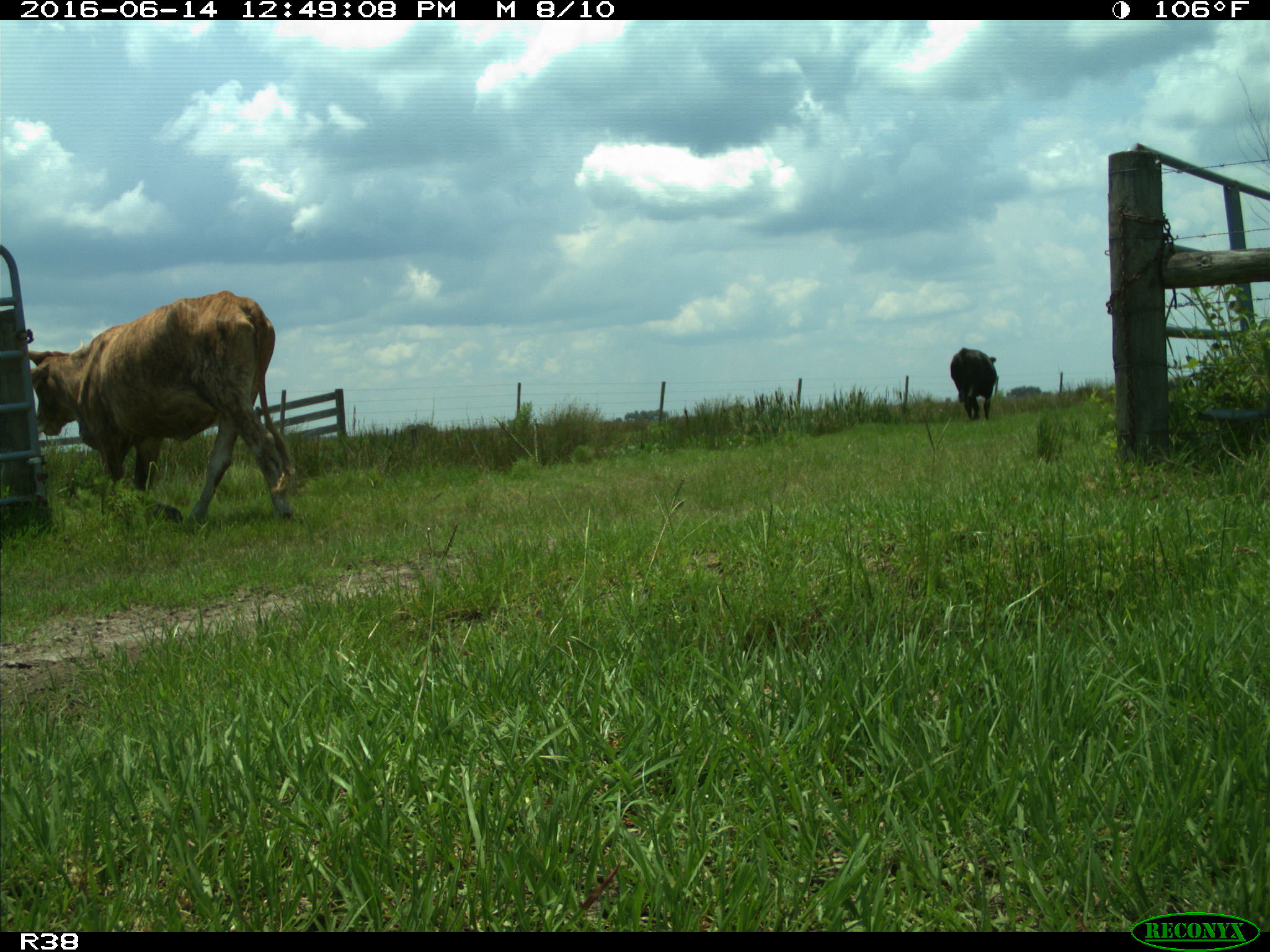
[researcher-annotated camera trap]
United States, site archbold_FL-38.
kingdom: Animalia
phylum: Chordata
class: Mammalia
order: Artiodactyla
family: Bovidae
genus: Bos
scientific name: Bos taurus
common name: domestic cow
Bos taurus (domestic cow).